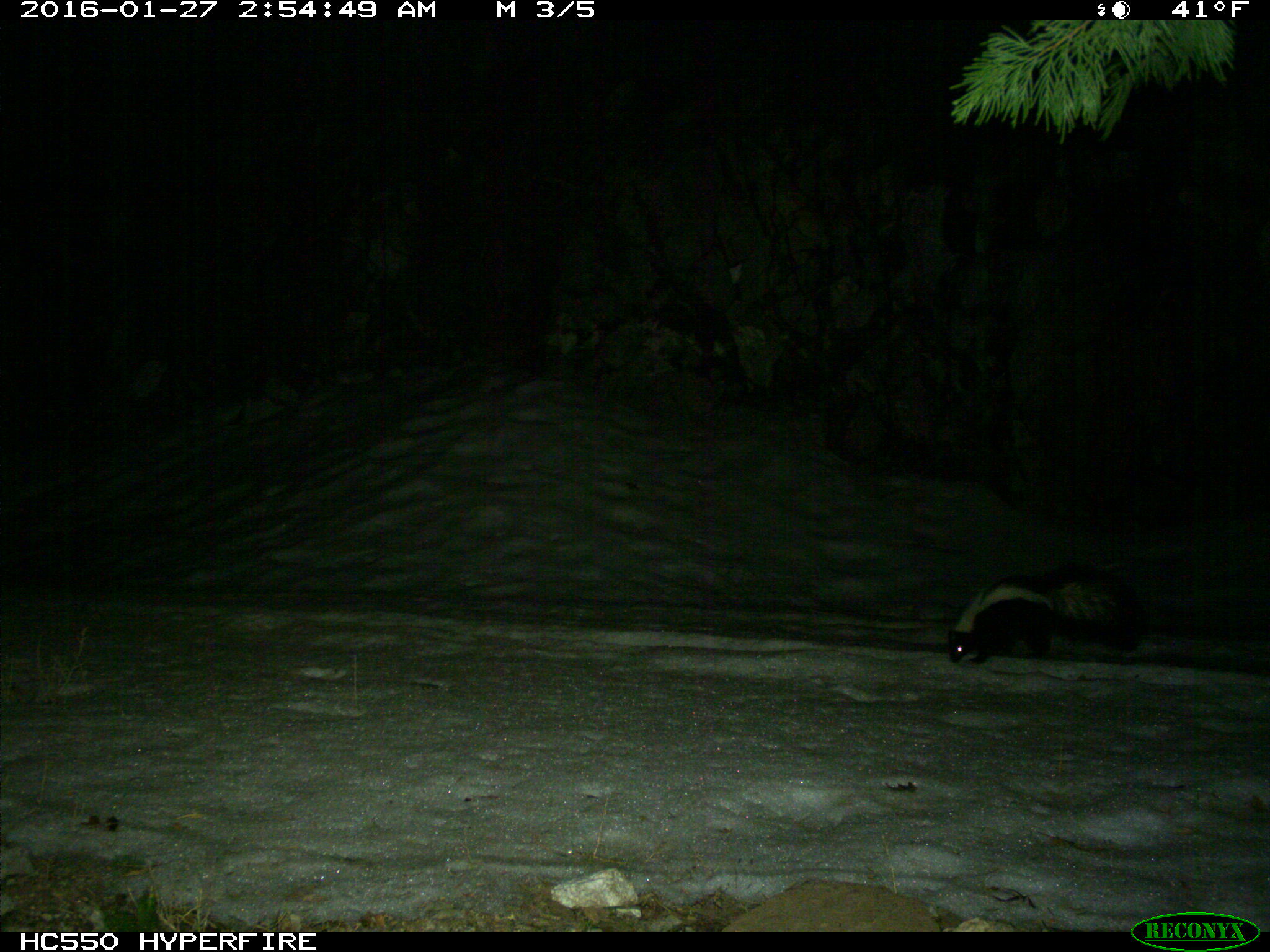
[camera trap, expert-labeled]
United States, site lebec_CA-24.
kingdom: Animalia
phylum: Chordata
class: Mammalia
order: Carnivora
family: Mephitidae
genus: Mephitis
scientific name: Mephitis mephitis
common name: striped skunk